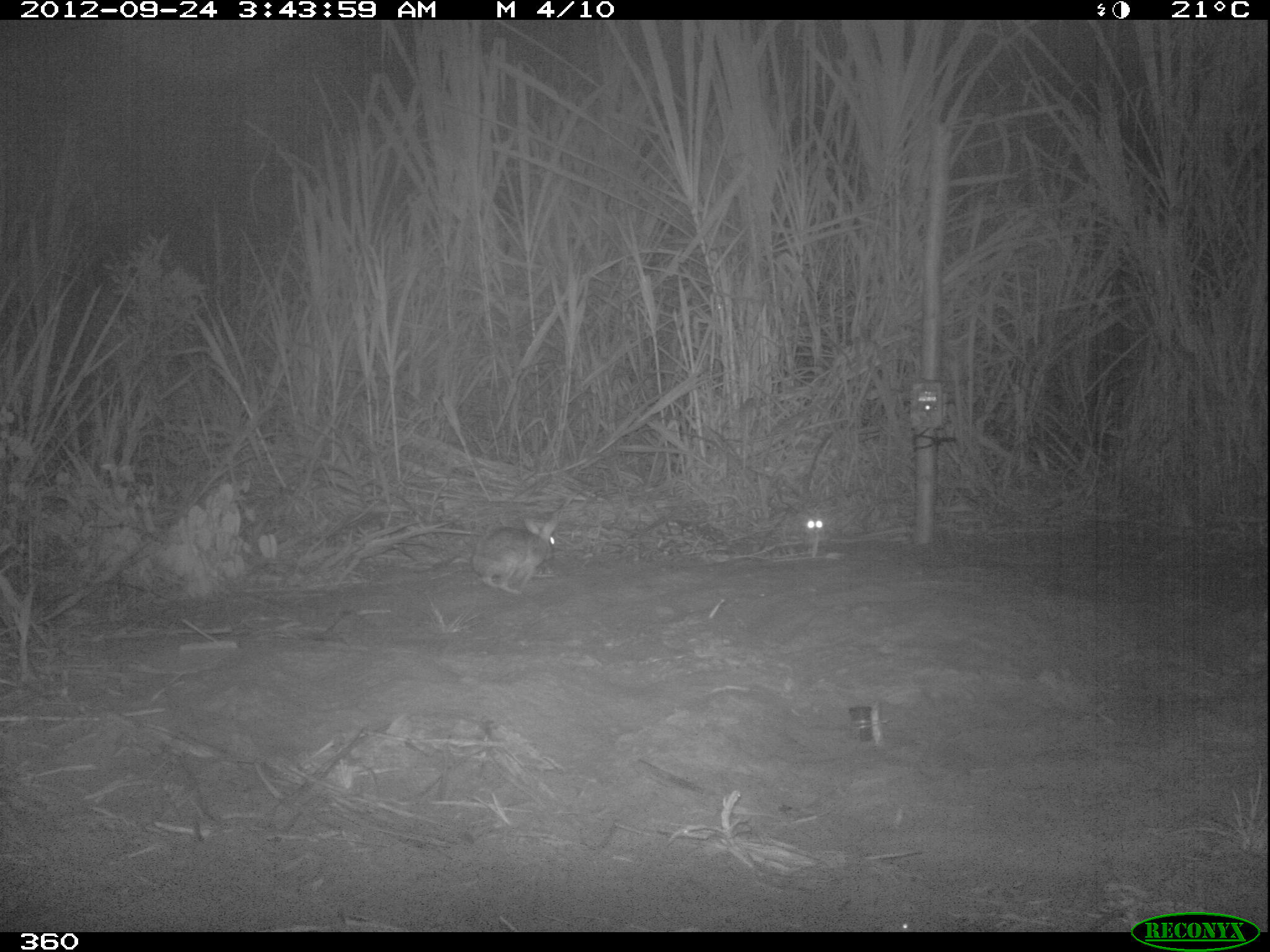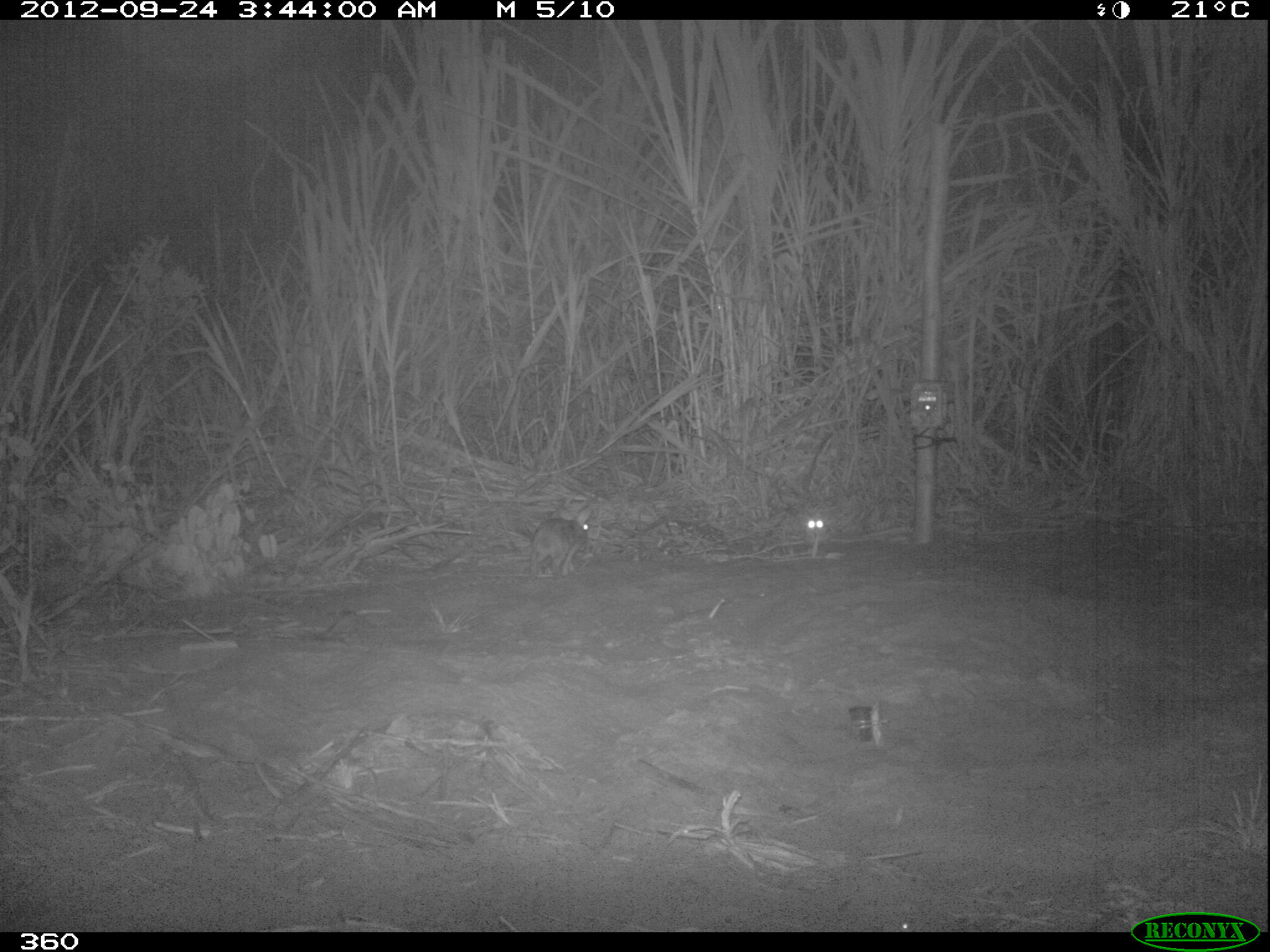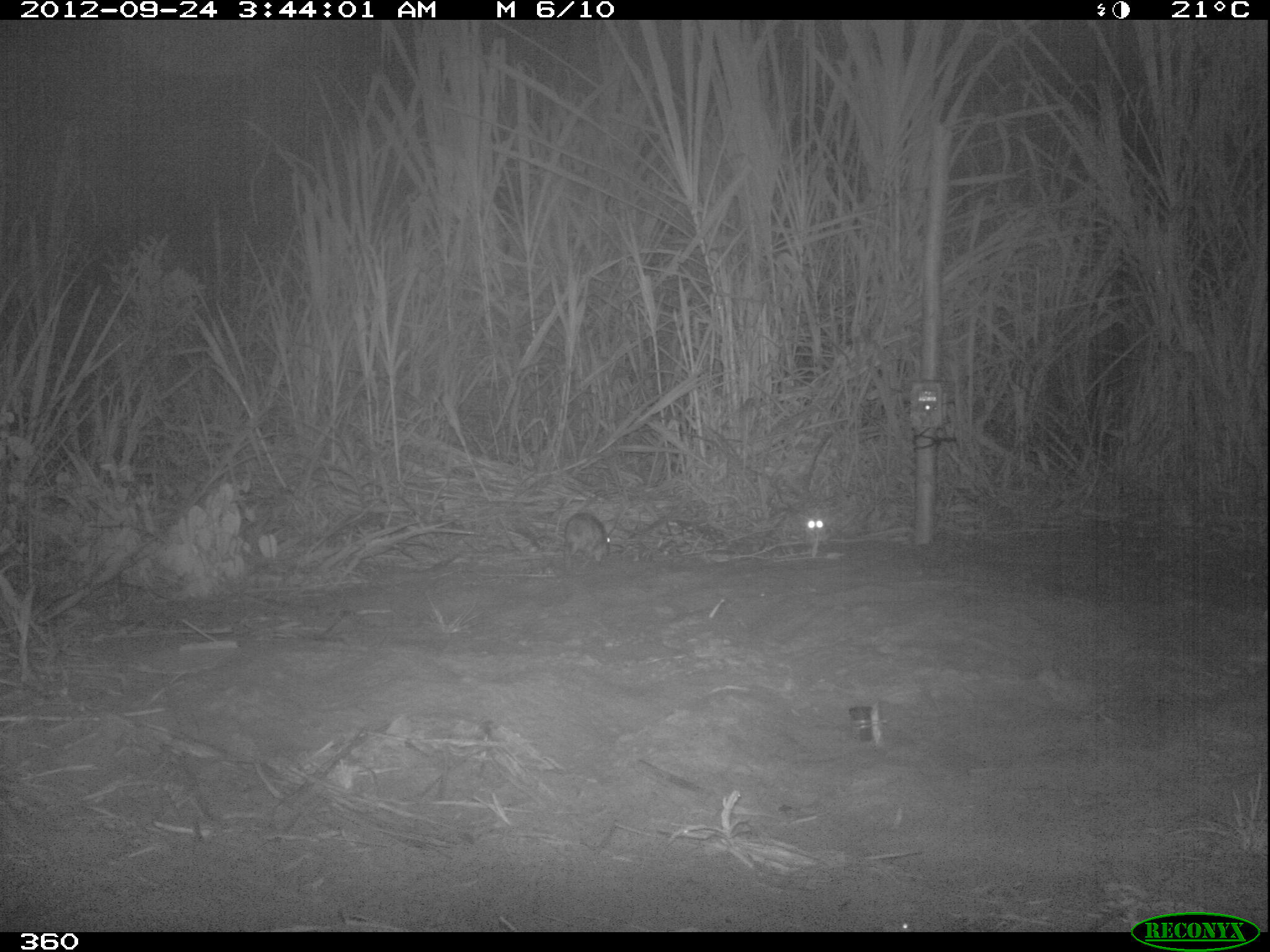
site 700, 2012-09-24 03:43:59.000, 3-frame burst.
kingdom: Animalia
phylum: Chordata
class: Mammalia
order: Lagomorpha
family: Leporidae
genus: Sylvilagus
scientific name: Sylvilagus brasiliensis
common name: tapeti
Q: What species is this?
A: Sylvilagus brasiliensis (tapeti).